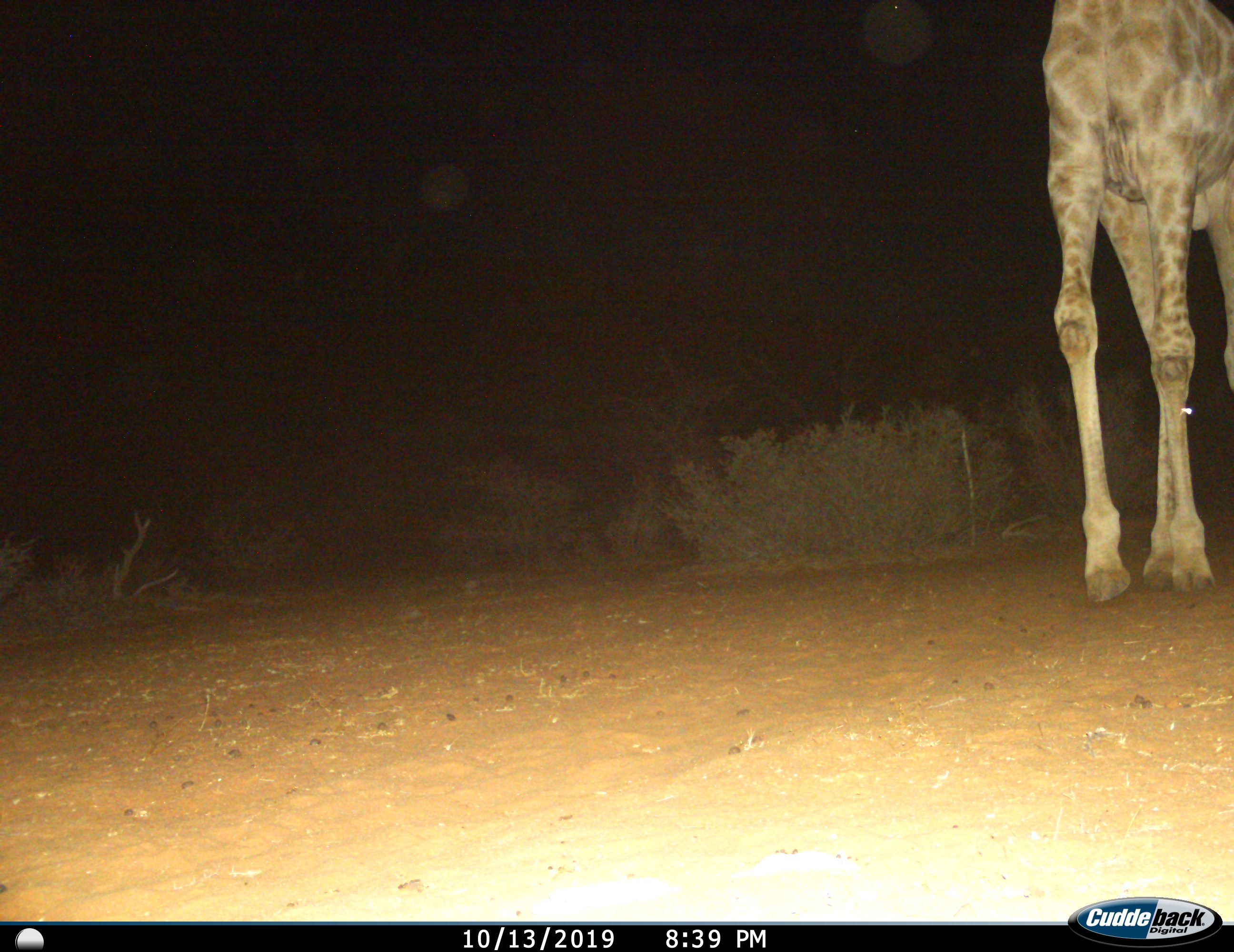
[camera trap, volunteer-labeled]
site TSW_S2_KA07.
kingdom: Animalia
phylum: Chordata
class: Mammalia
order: Artiodactyla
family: Giraffidae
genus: Giraffa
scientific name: Giraffa camelopardalis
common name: giraffe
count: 1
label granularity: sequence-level